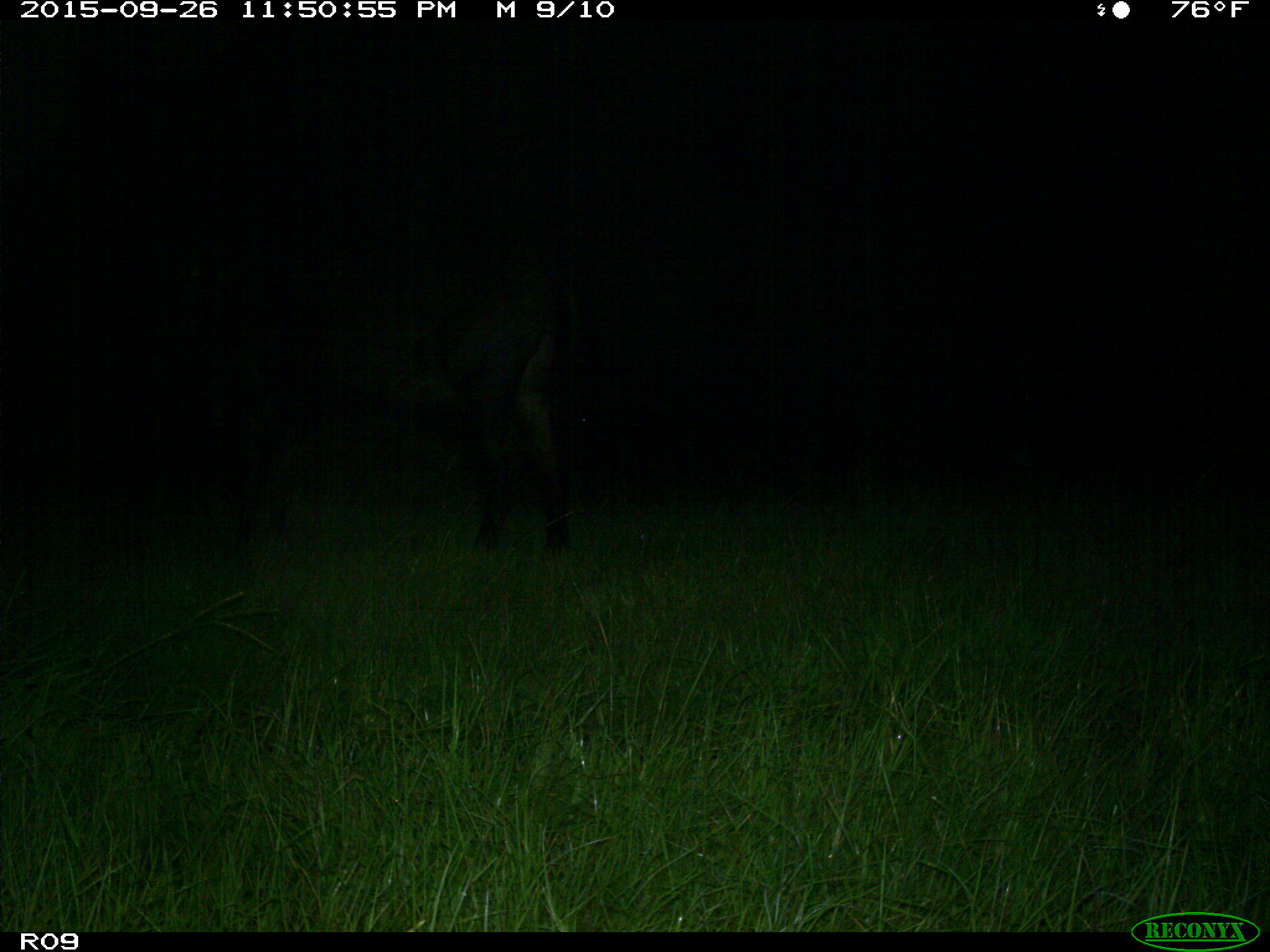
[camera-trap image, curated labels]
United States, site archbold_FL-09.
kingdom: Animalia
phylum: Chordata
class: Mammalia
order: Artiodactyla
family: Bovidae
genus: Bos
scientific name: Bos taurus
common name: domestic cow